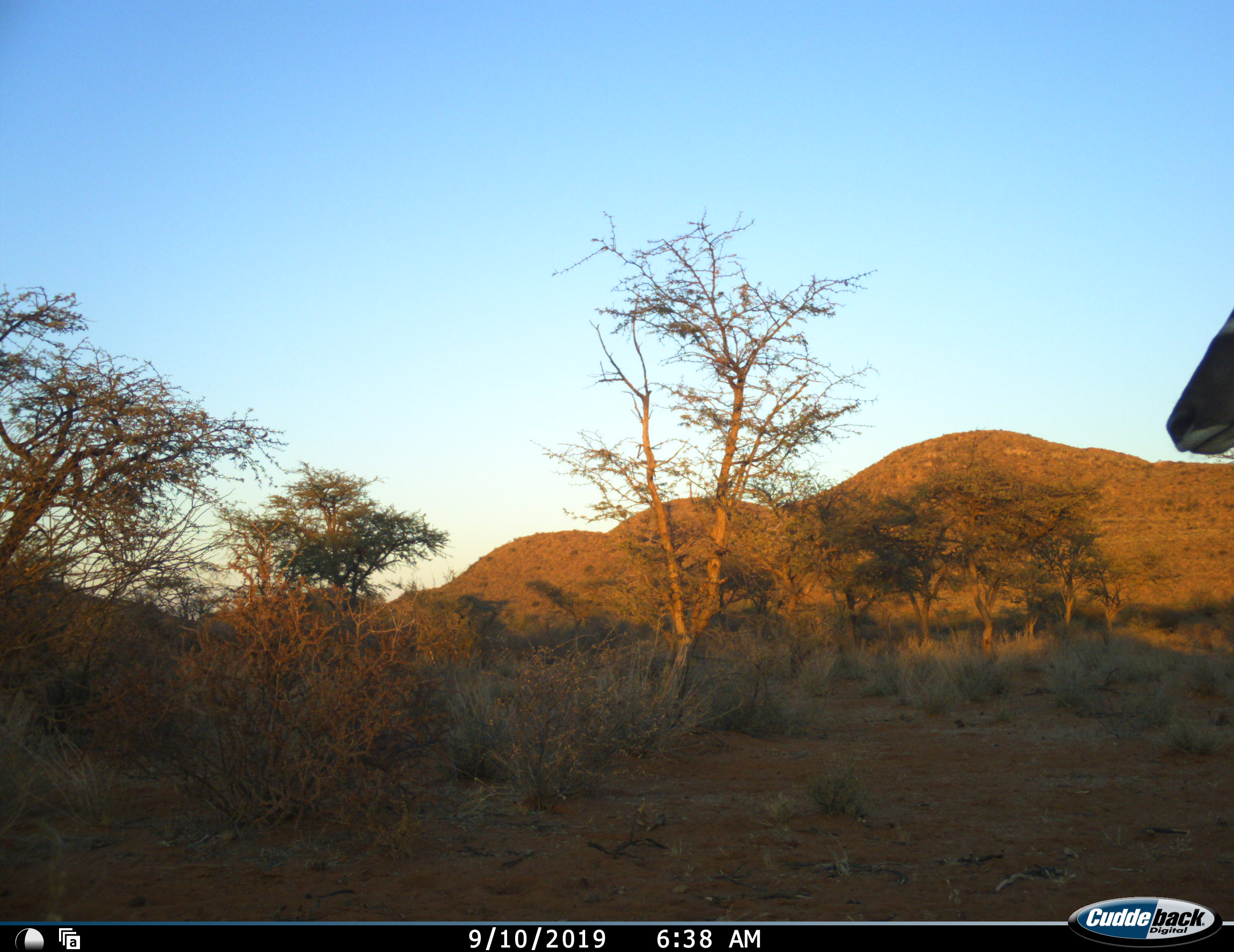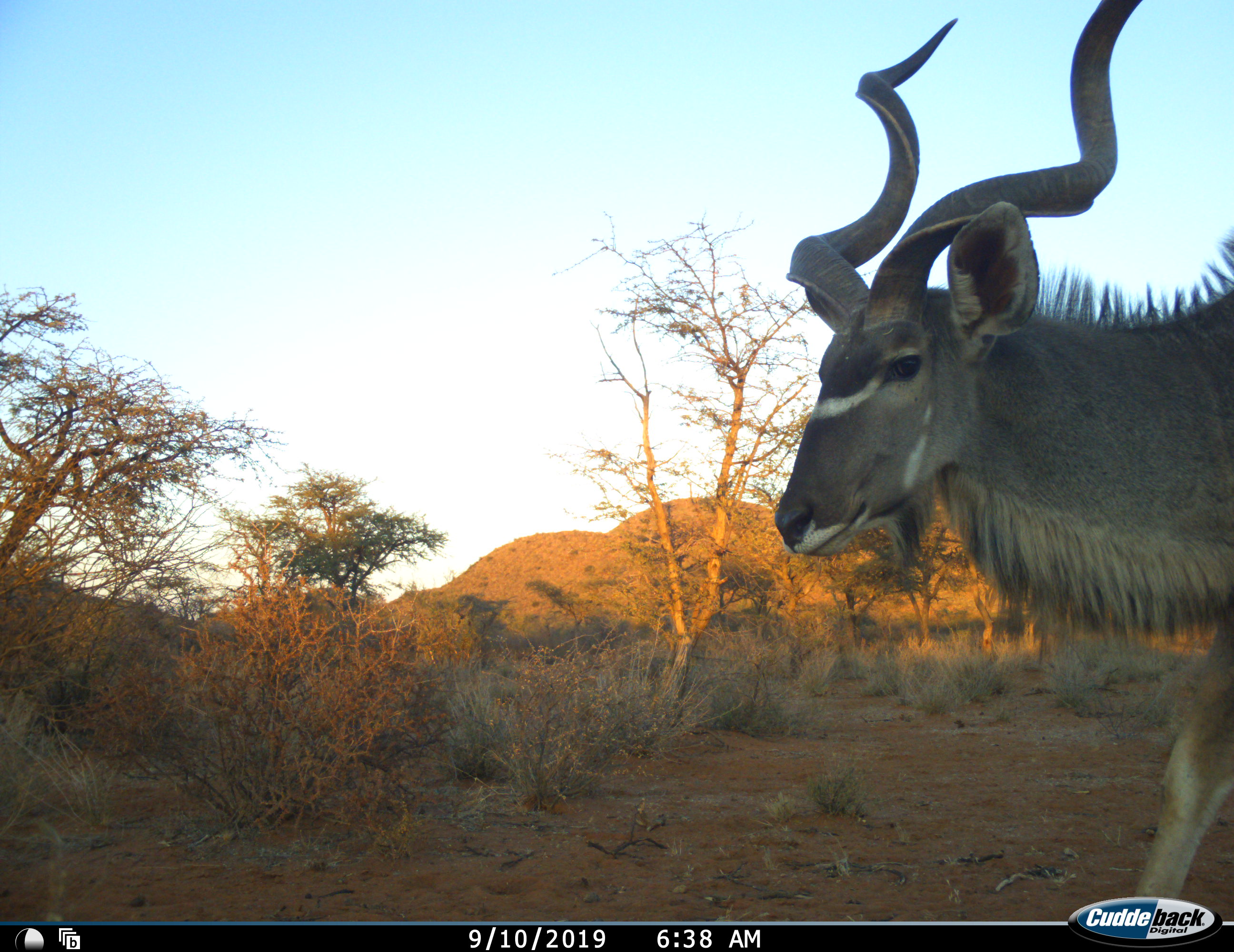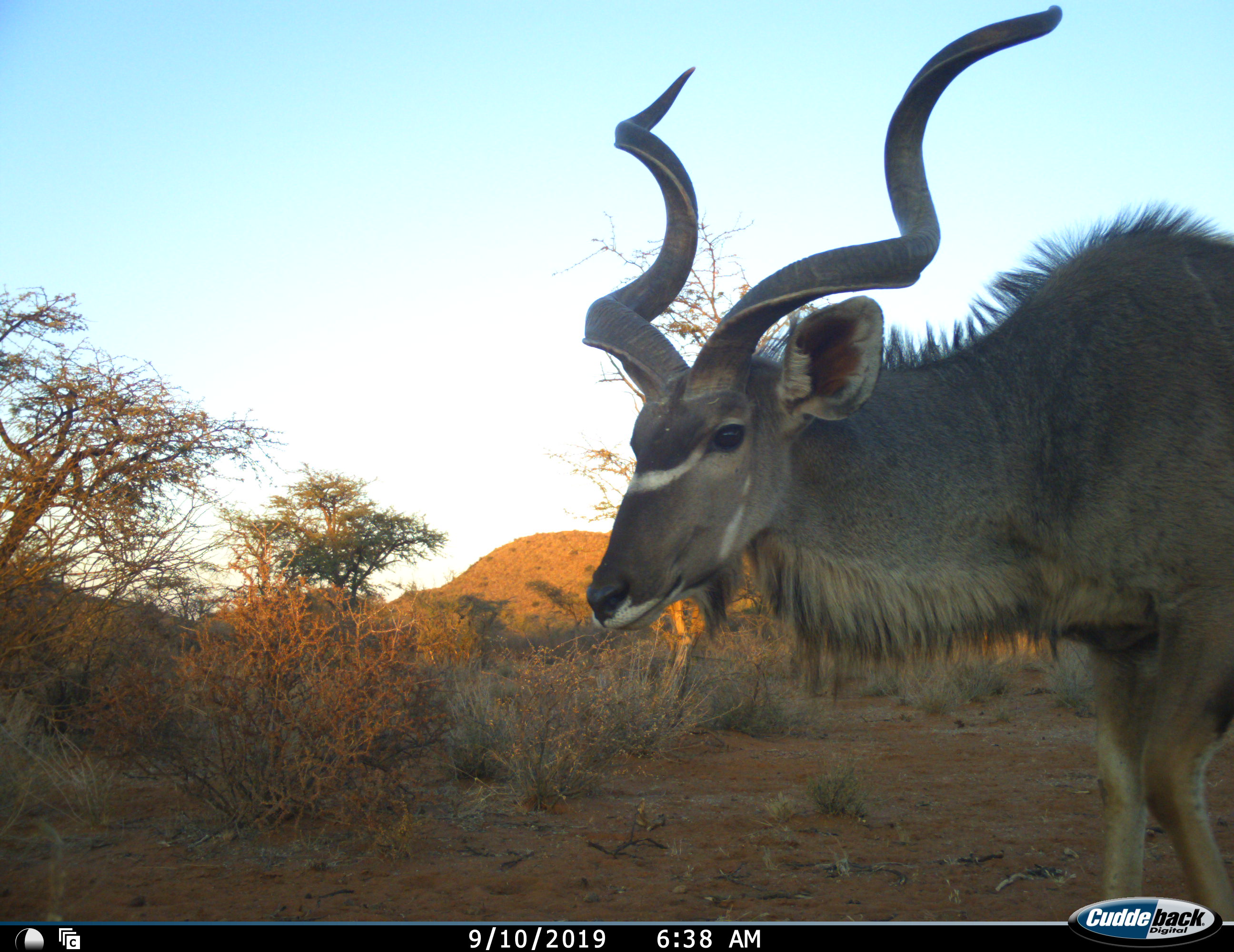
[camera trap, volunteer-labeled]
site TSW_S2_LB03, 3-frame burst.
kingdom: Animalia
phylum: Chordata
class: Mammalia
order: Artiodactyla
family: Bovidae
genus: Tragelaphus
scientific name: Tragelaphus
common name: kudu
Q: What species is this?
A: Kudu (Tragelaphus).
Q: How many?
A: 1.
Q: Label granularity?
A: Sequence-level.